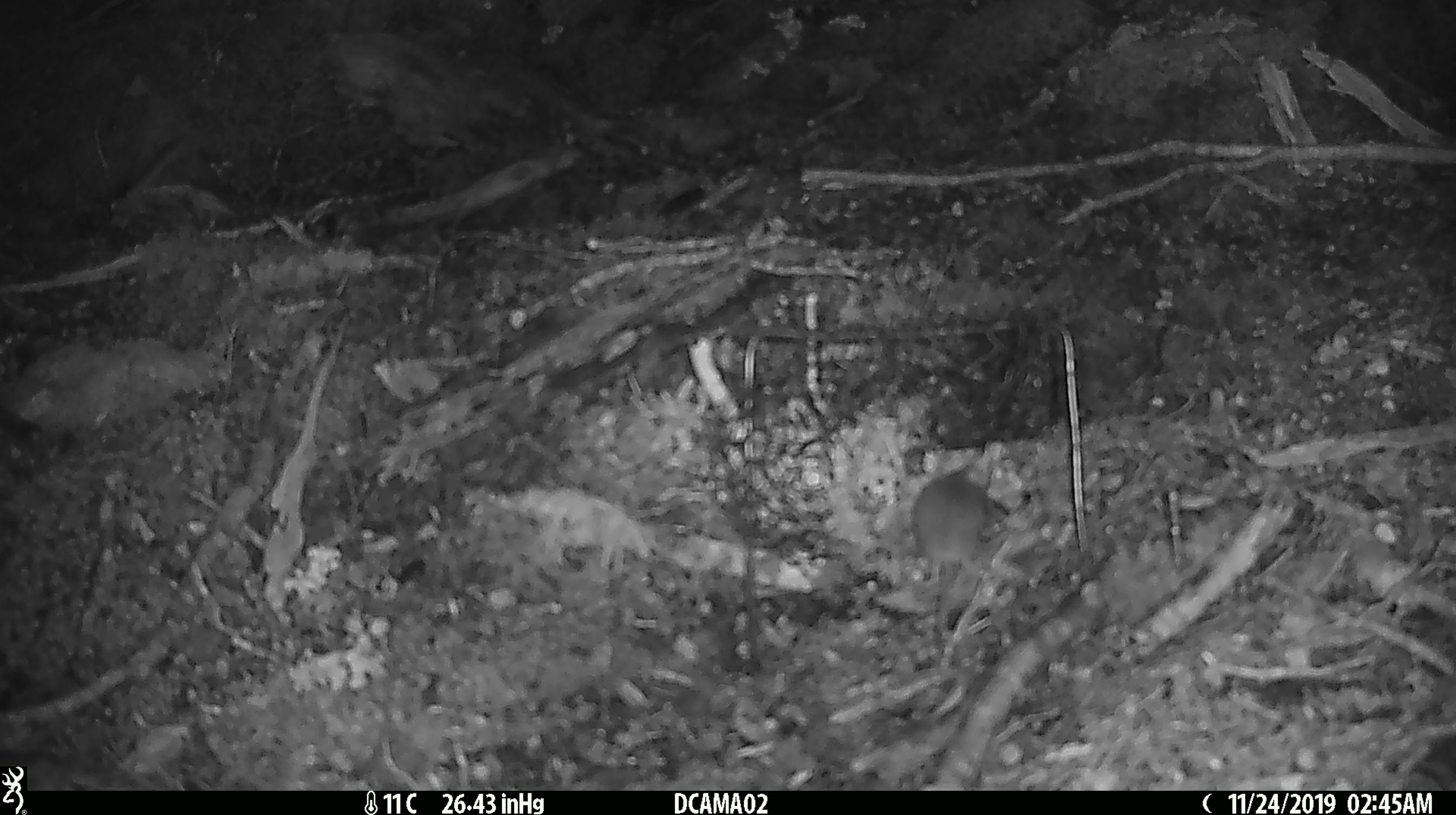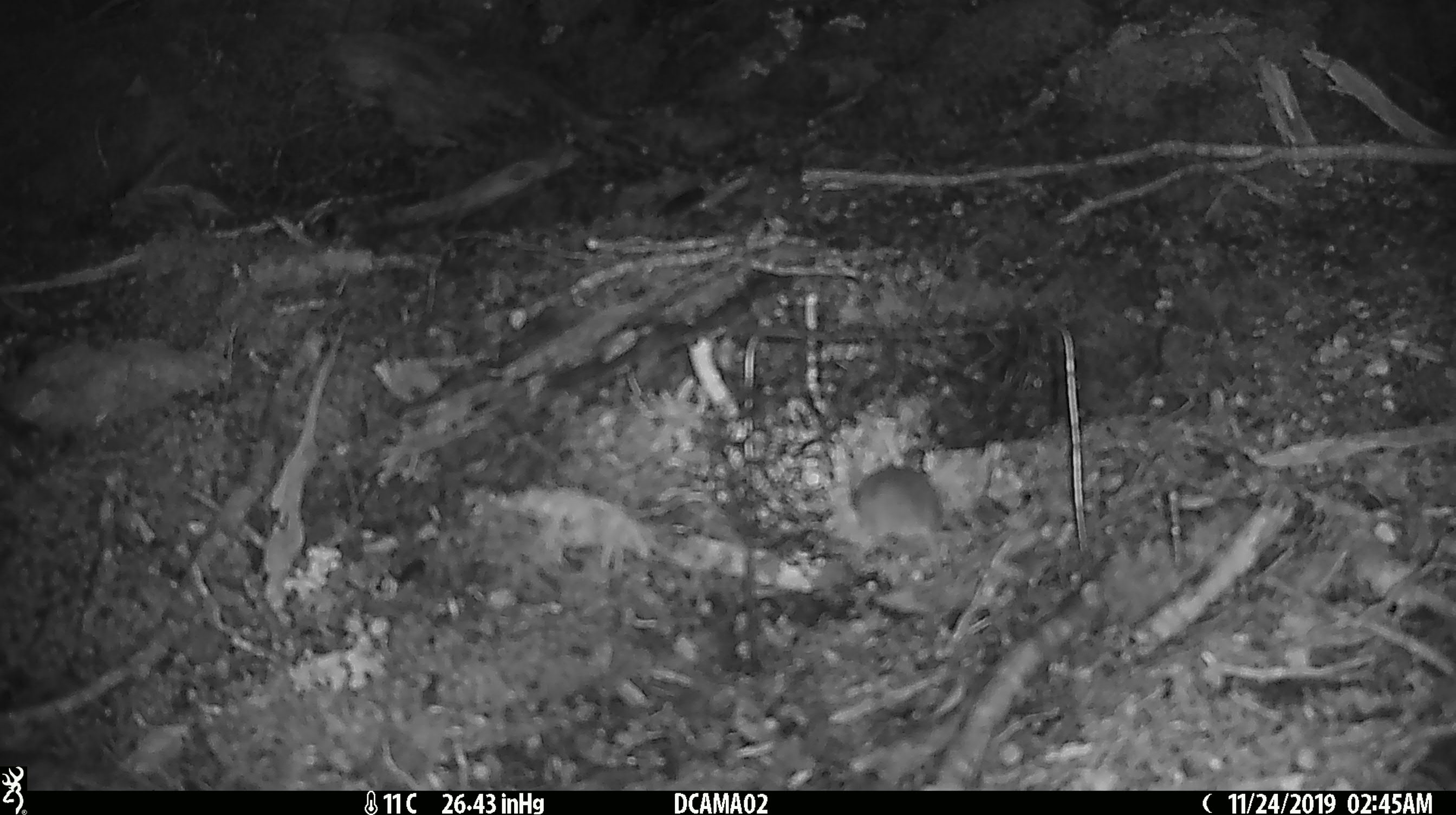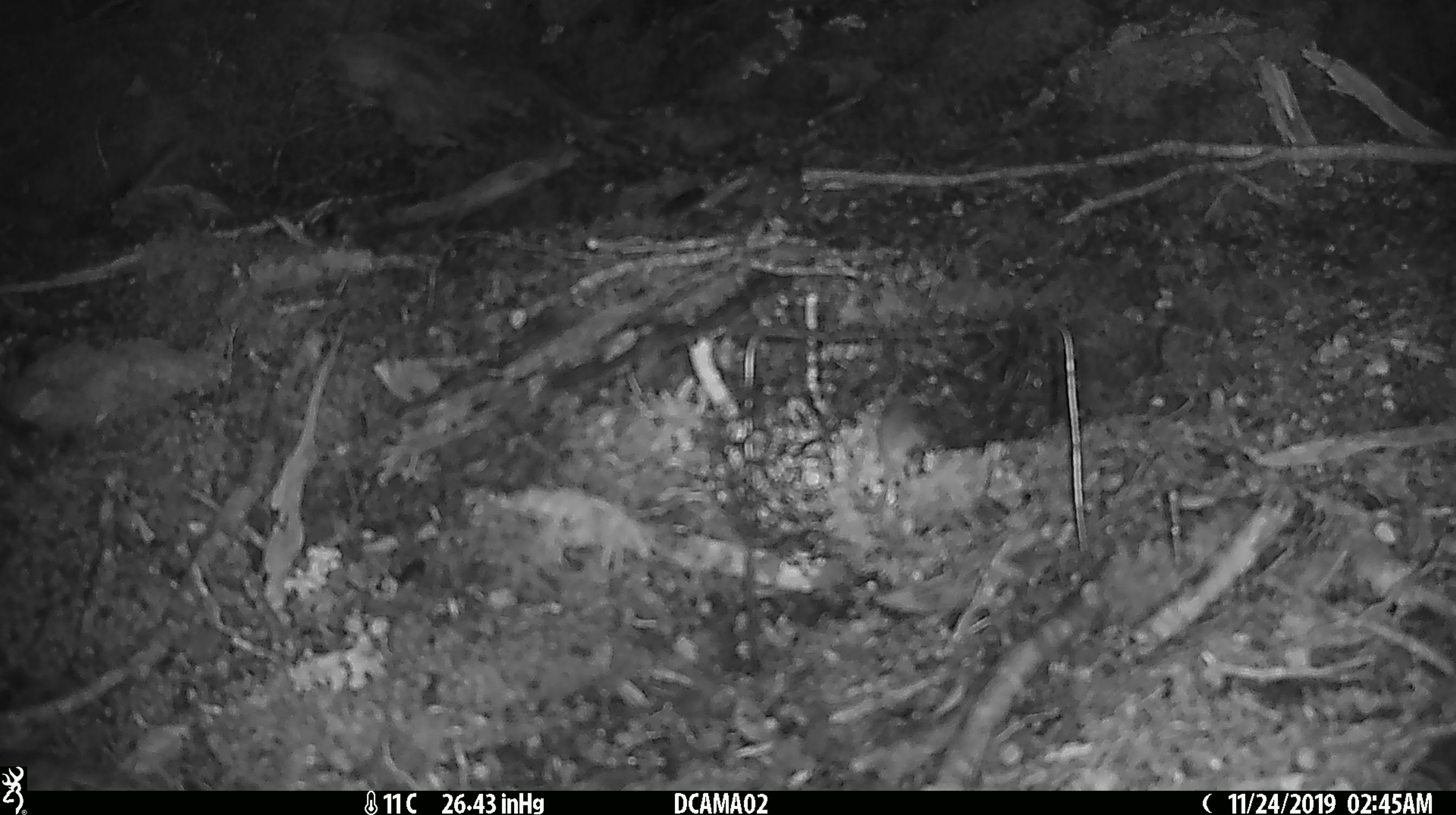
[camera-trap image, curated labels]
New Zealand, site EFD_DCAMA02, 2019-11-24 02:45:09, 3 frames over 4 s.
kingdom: Animalia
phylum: Chordata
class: Mammalia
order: Rodentia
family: Muridae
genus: Mus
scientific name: Mus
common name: mouse